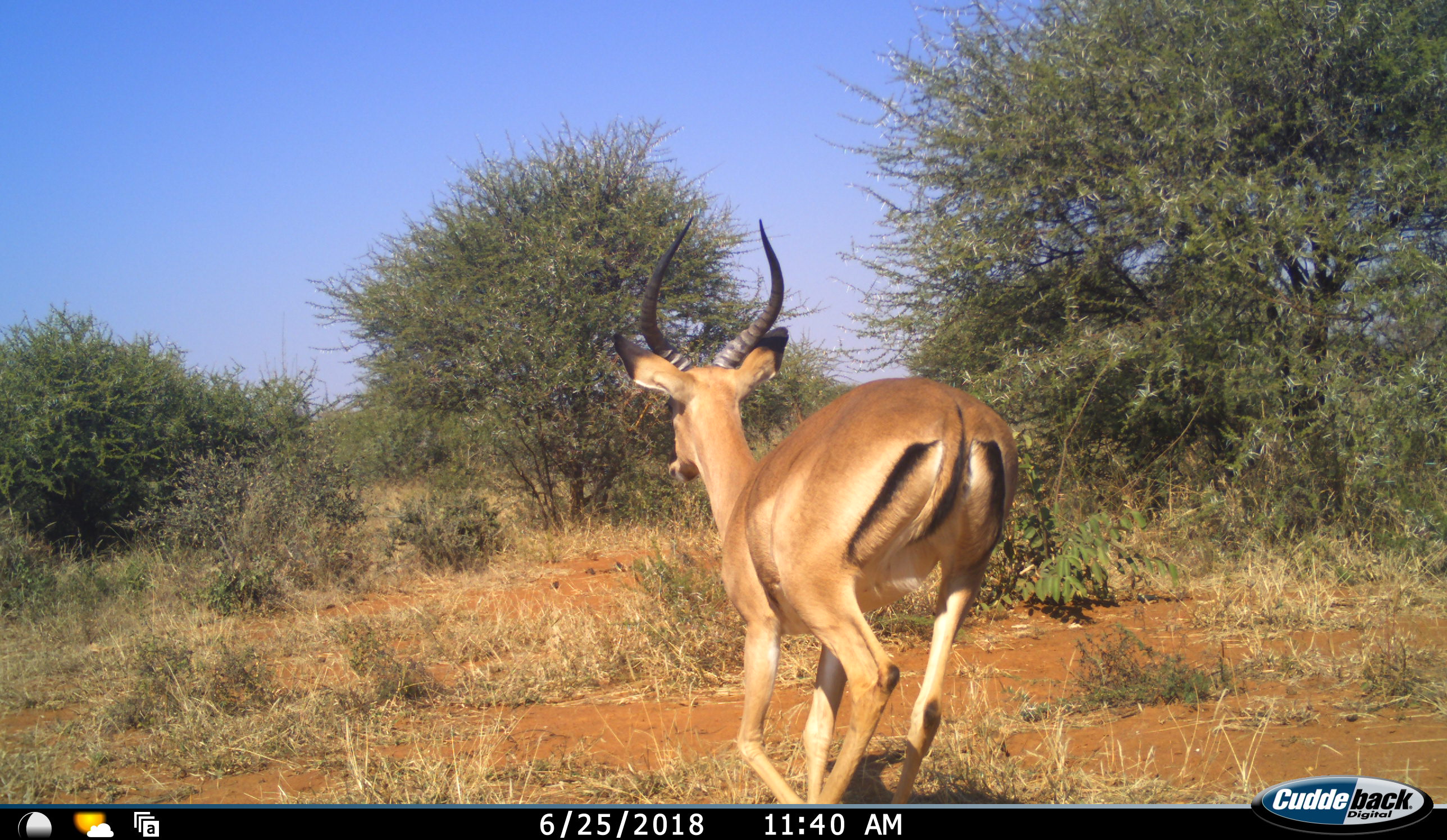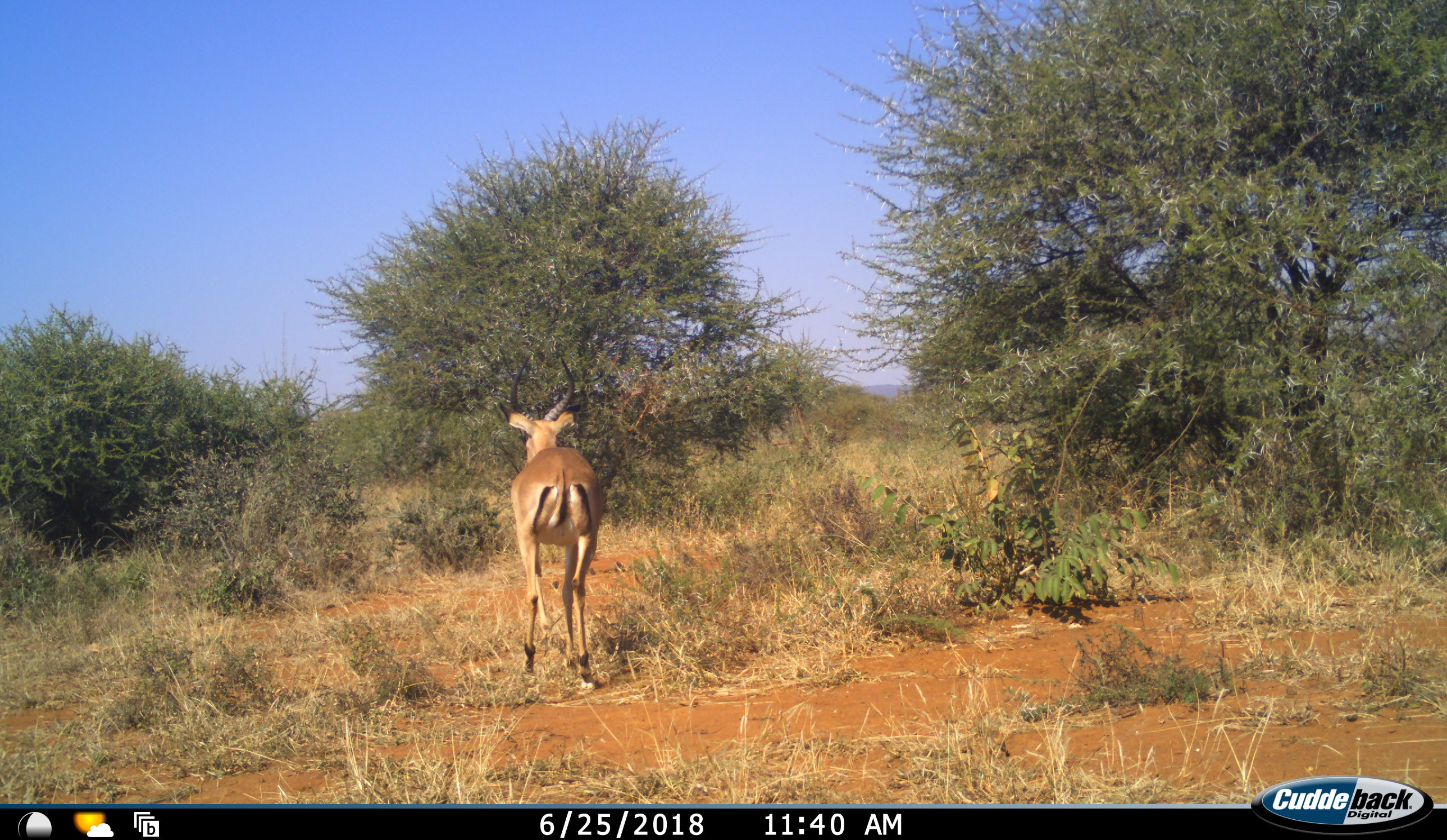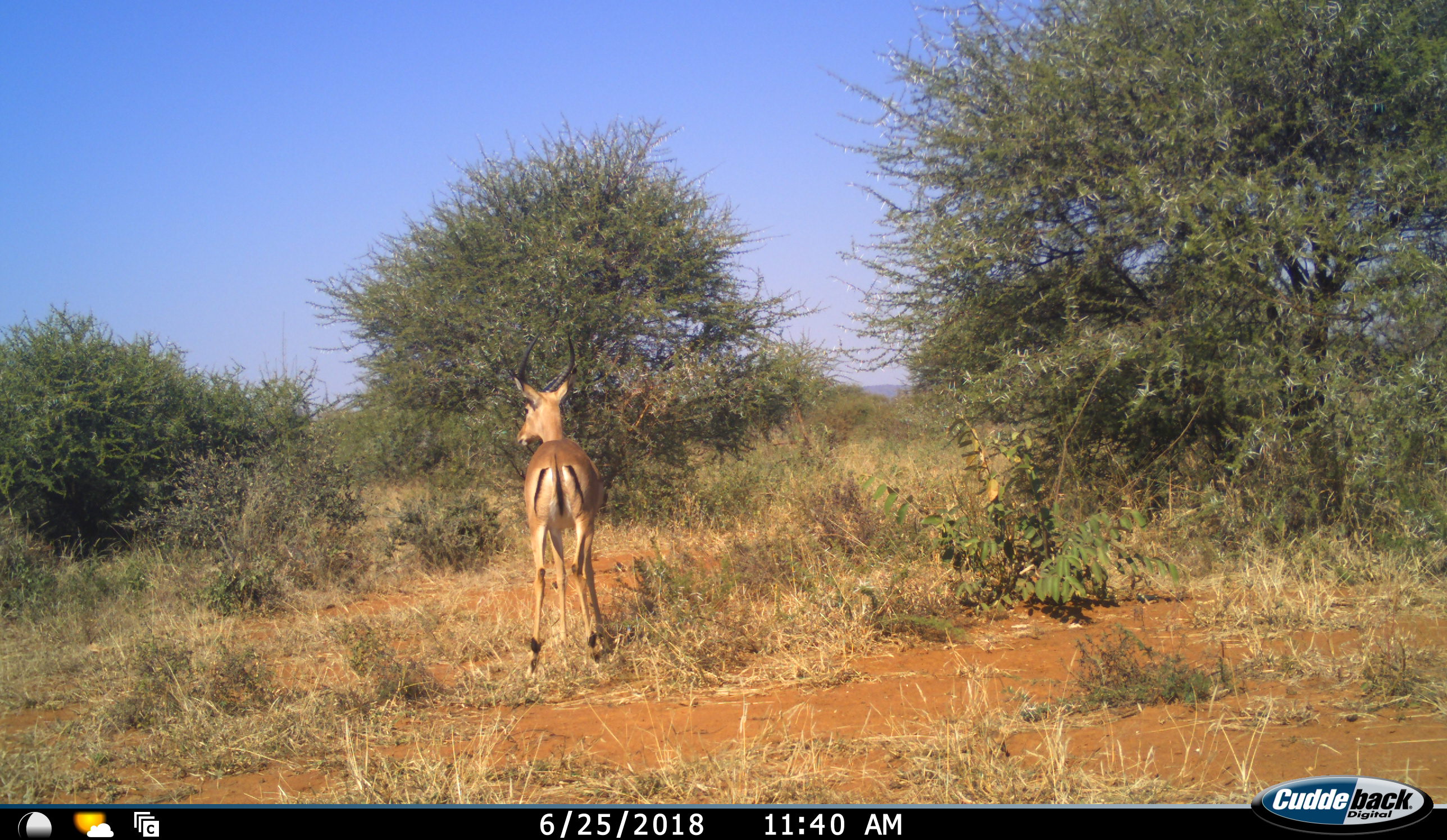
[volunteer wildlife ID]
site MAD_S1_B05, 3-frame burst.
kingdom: Animalia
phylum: Chordata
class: Mammalia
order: Artiodactyla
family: Bovidae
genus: Aepyceros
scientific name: Aepyceros melampus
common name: impala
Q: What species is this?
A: Impala (Aepyceros melampus).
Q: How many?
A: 1.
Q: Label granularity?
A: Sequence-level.